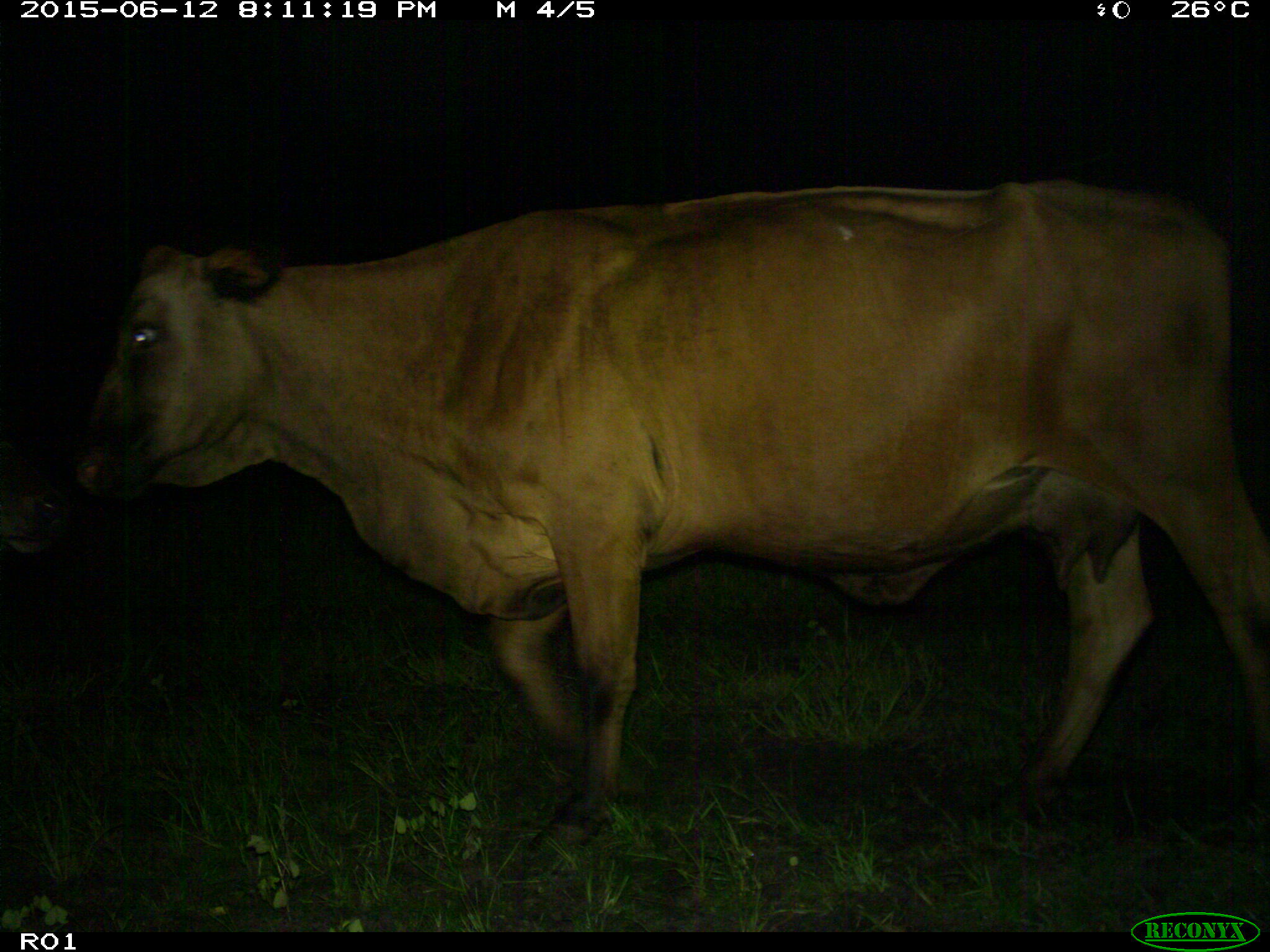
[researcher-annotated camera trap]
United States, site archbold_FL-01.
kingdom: Animalia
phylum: Chordata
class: Mammalia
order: Artiodactyla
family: Bovidae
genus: Bos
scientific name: Bos taurus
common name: domestic cow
Bos taurus (domestic cow).